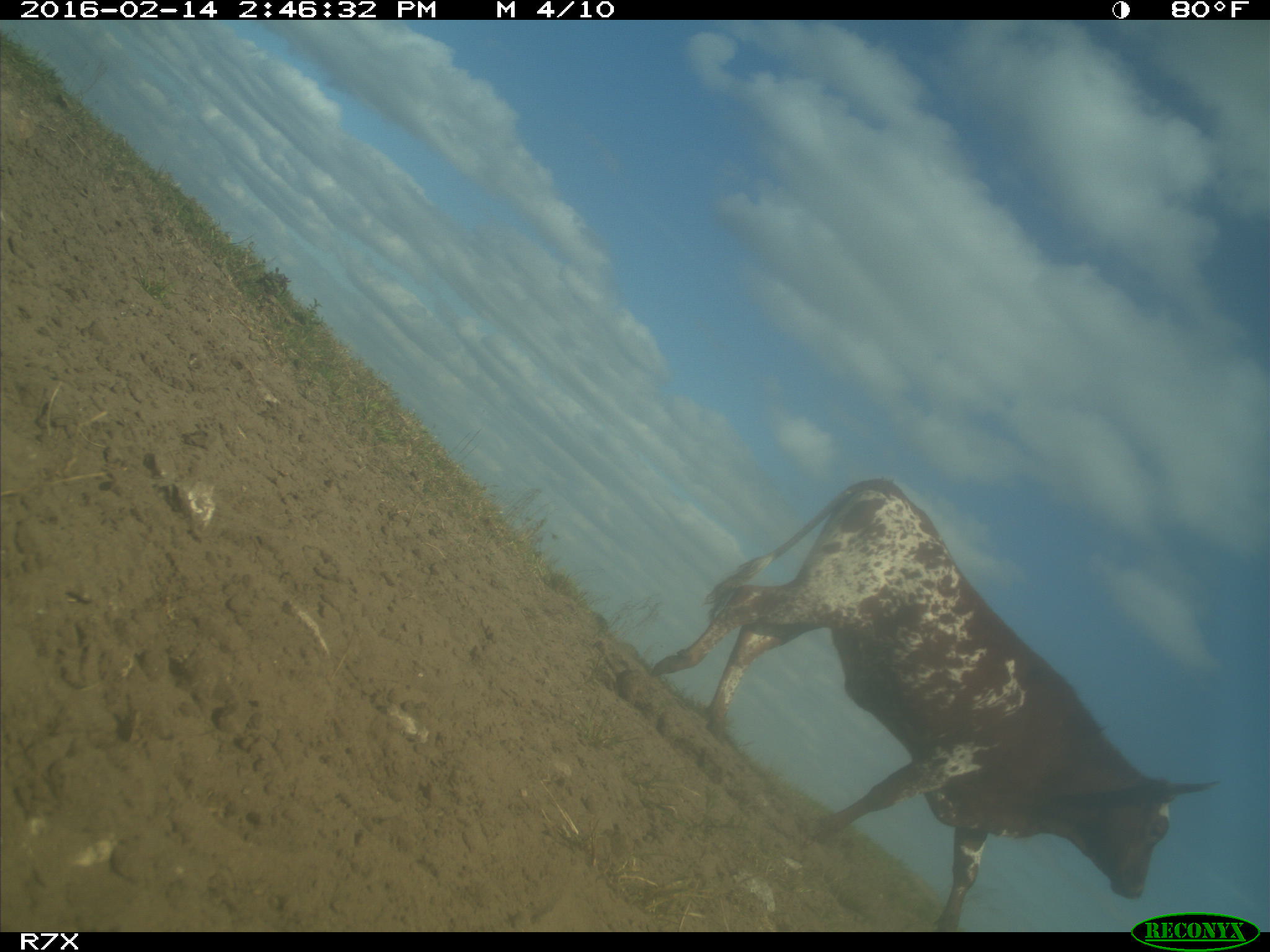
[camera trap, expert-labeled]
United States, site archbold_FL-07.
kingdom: Animalia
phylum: Chordata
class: Mammalia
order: Artiodactyla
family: Bovidae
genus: Bos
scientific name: Bos taurus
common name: domestic cow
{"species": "Bos taurus (domestic cow)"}